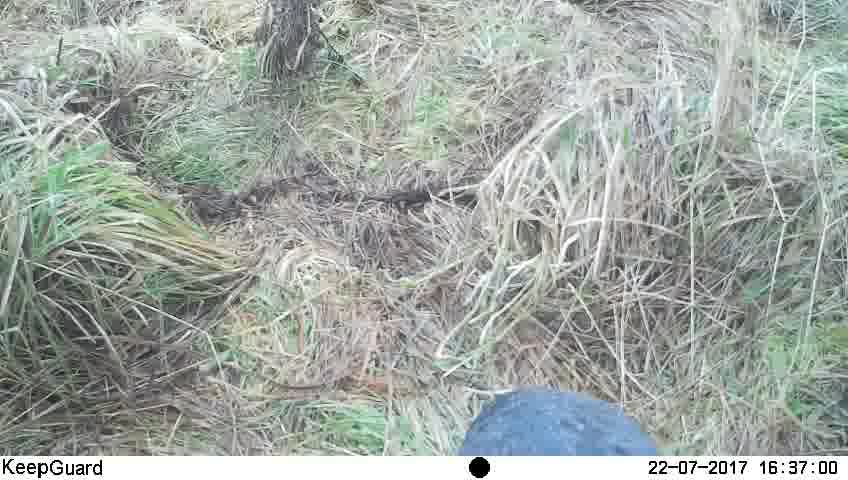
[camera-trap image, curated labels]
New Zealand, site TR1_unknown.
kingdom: Animalia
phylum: Chordata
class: Aves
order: Gruiformes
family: Rallidae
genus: Porphyrio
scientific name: Porphyrio mantelli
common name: takahe